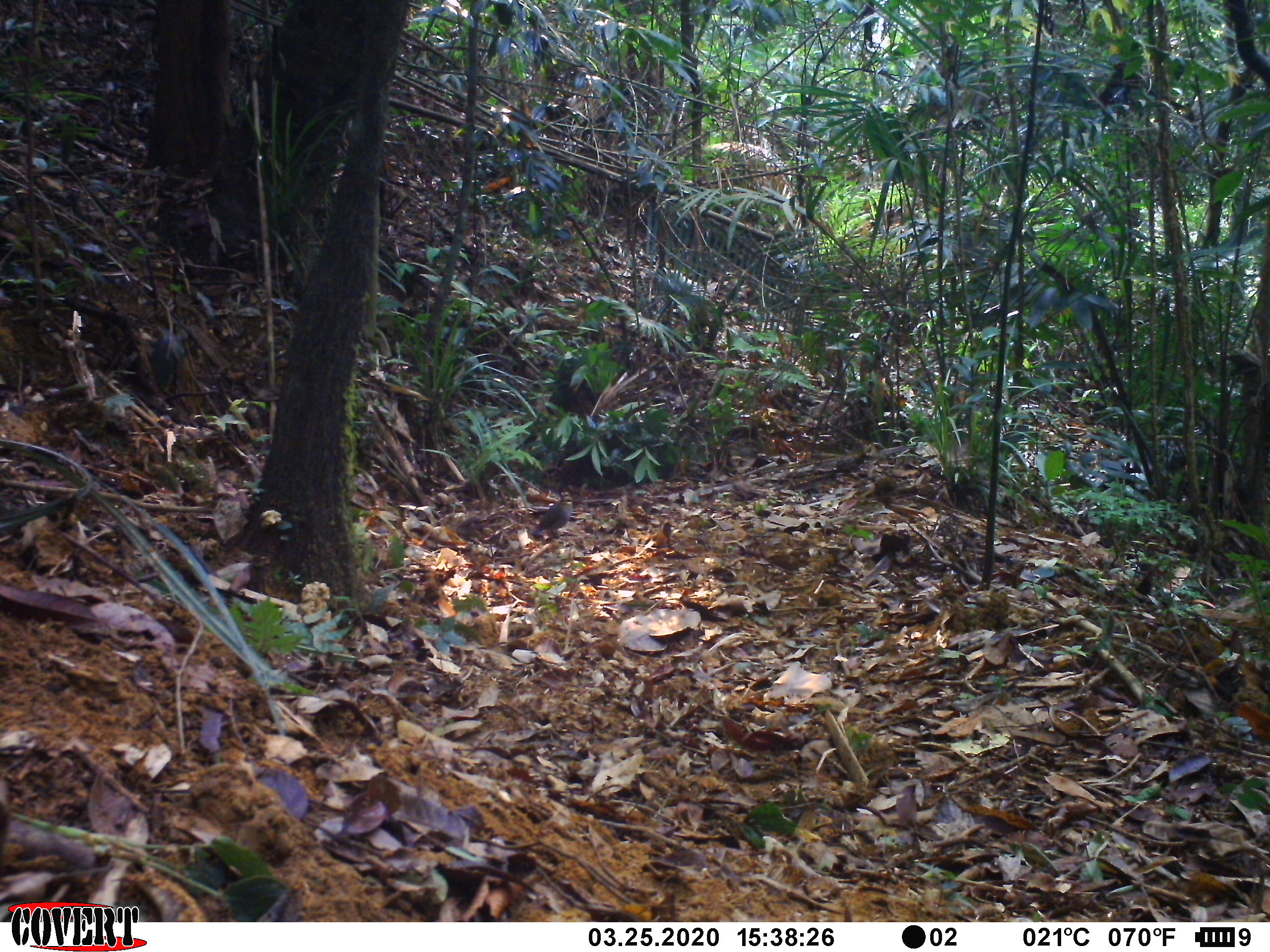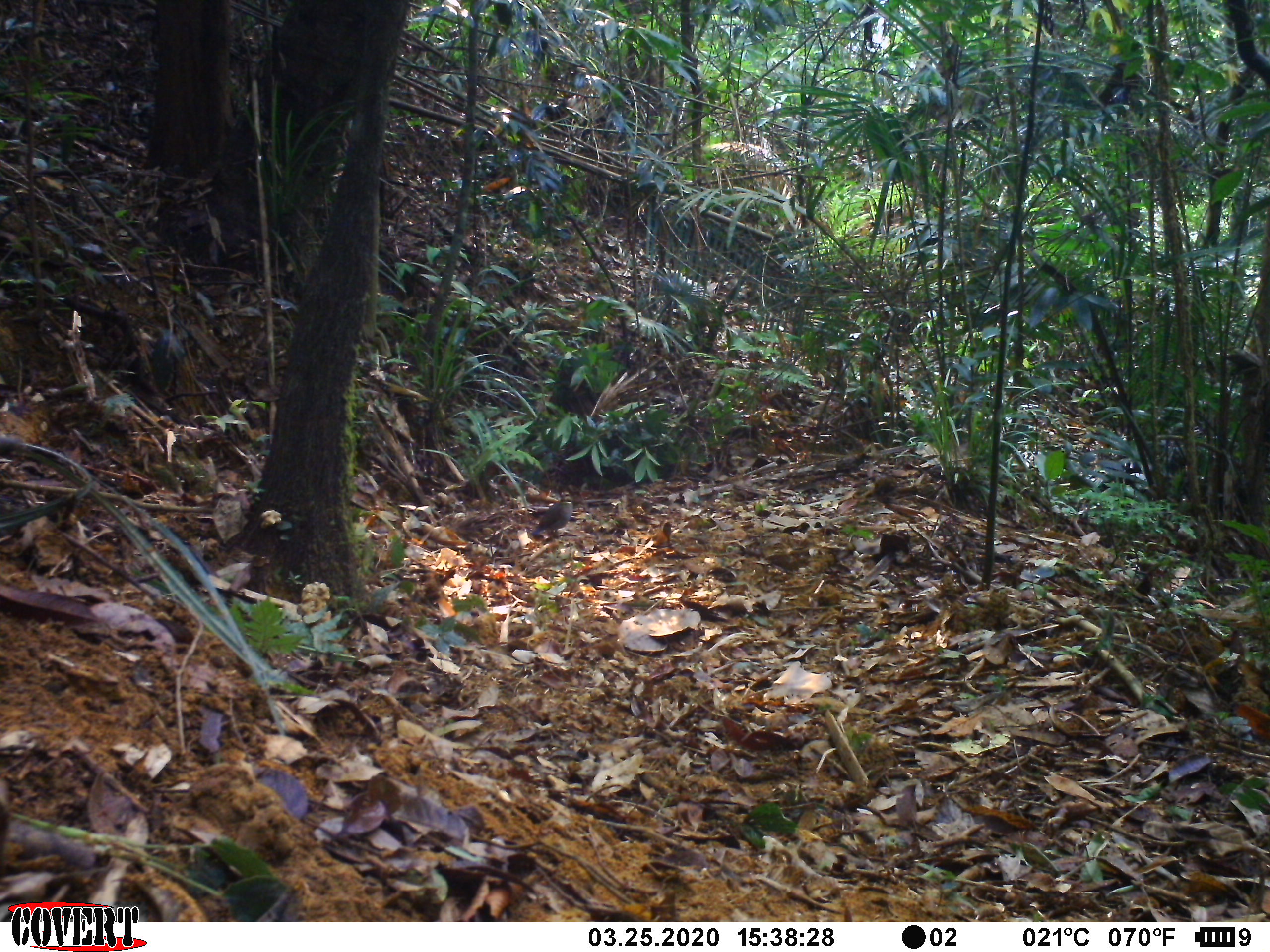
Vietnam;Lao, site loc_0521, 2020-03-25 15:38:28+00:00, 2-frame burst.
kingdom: Animalia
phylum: Chordata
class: Aves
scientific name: Aves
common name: bird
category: unidentified bird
Unidentified bird (bird) (Aves). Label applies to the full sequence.